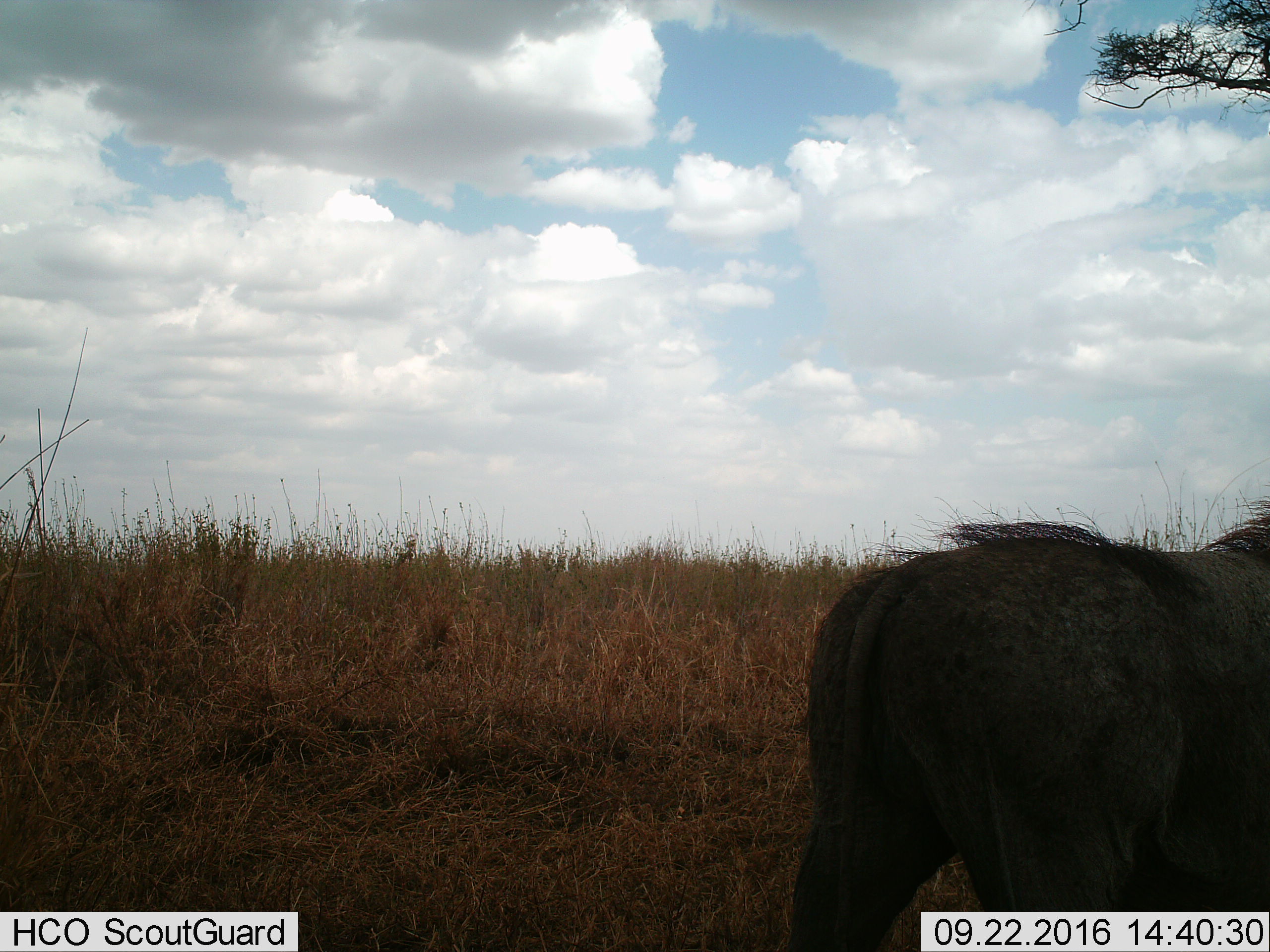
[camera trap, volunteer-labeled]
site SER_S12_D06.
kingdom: Animalia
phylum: Chordata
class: Mammalia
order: Artiodactyla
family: Suidae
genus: Phacochoerus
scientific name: Phacochoerus africanus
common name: warthog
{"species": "warthog (Phacochoerus africanus)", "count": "1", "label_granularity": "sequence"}